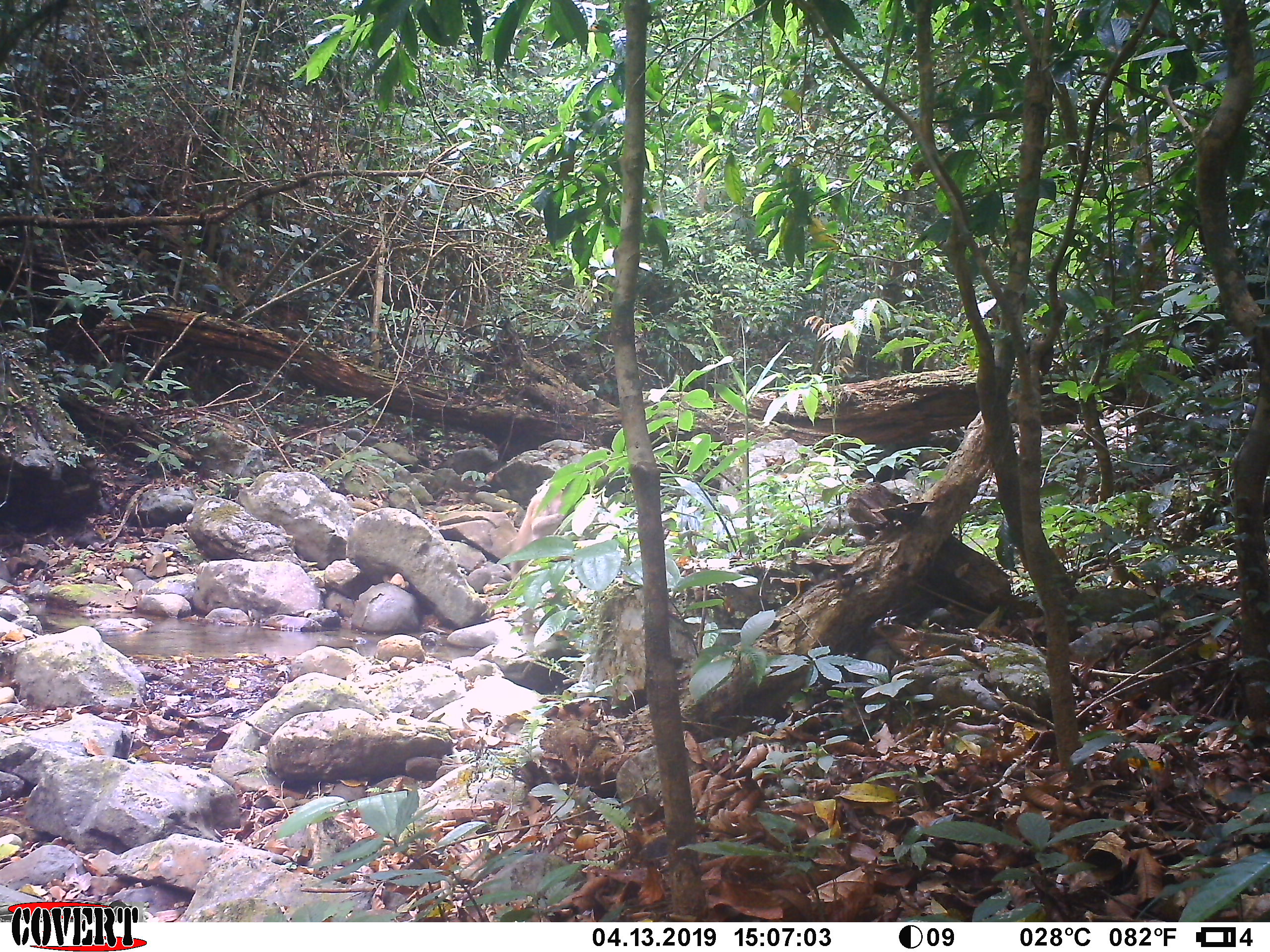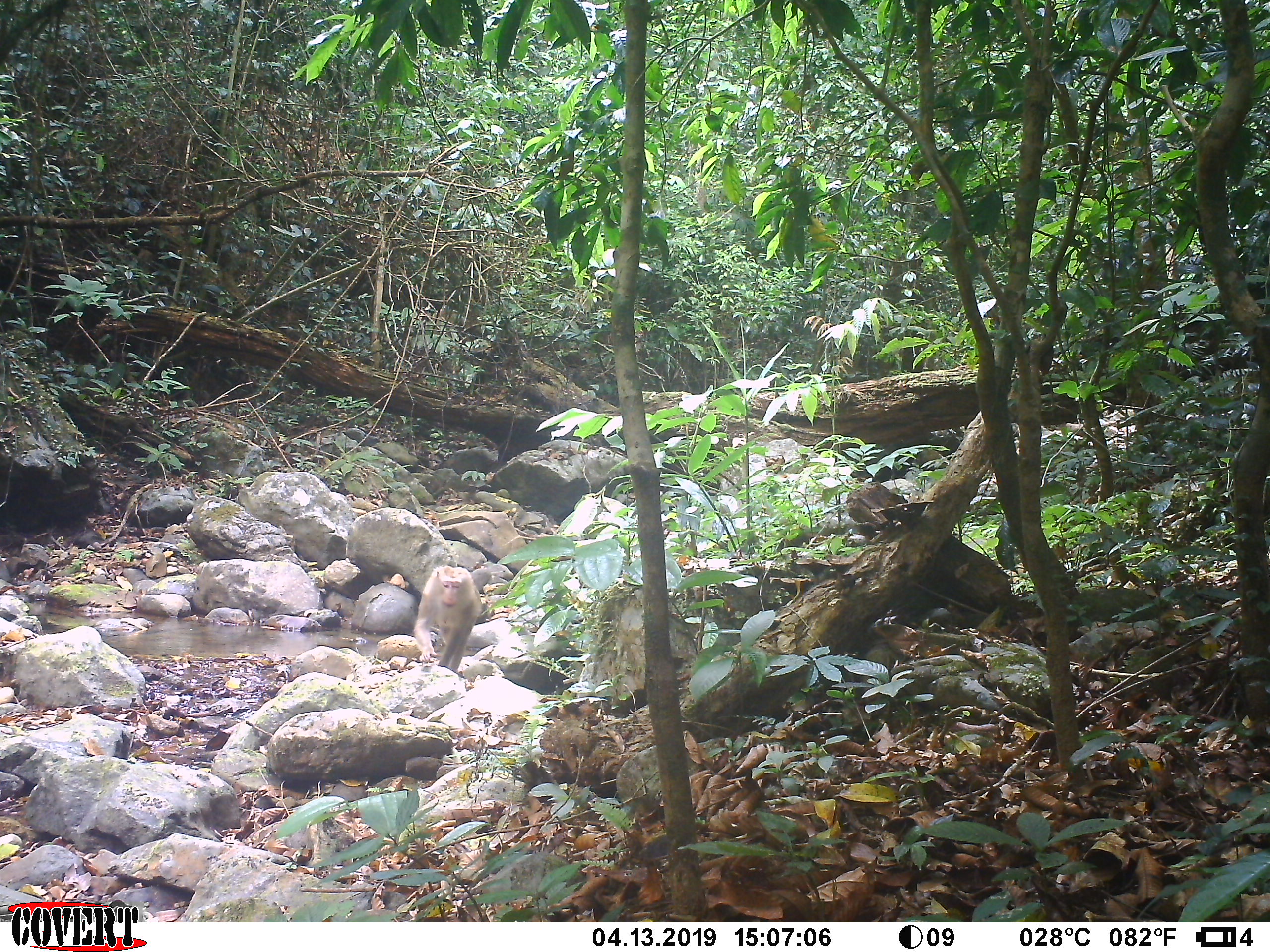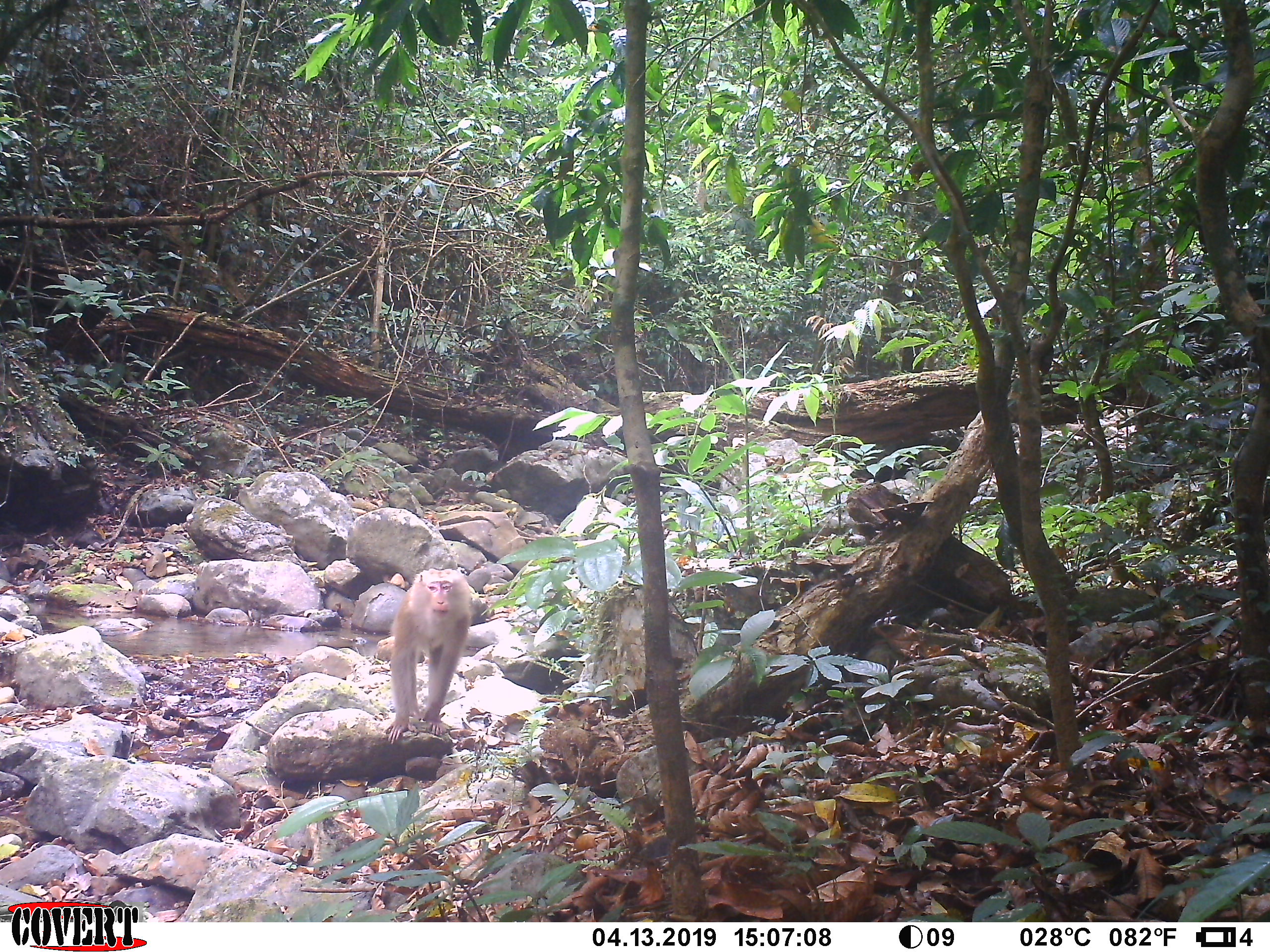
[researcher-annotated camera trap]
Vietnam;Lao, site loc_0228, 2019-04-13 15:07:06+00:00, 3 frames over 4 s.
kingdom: Animalia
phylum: Chordata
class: Mammalia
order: Primates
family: Cercopithecidae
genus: Macaca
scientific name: Macaca nemestrina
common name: pig-tailed macaque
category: pig tailed macaque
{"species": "pig tailed macaque (pig-tailed macaque) (Macaca nemestrina)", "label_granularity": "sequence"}